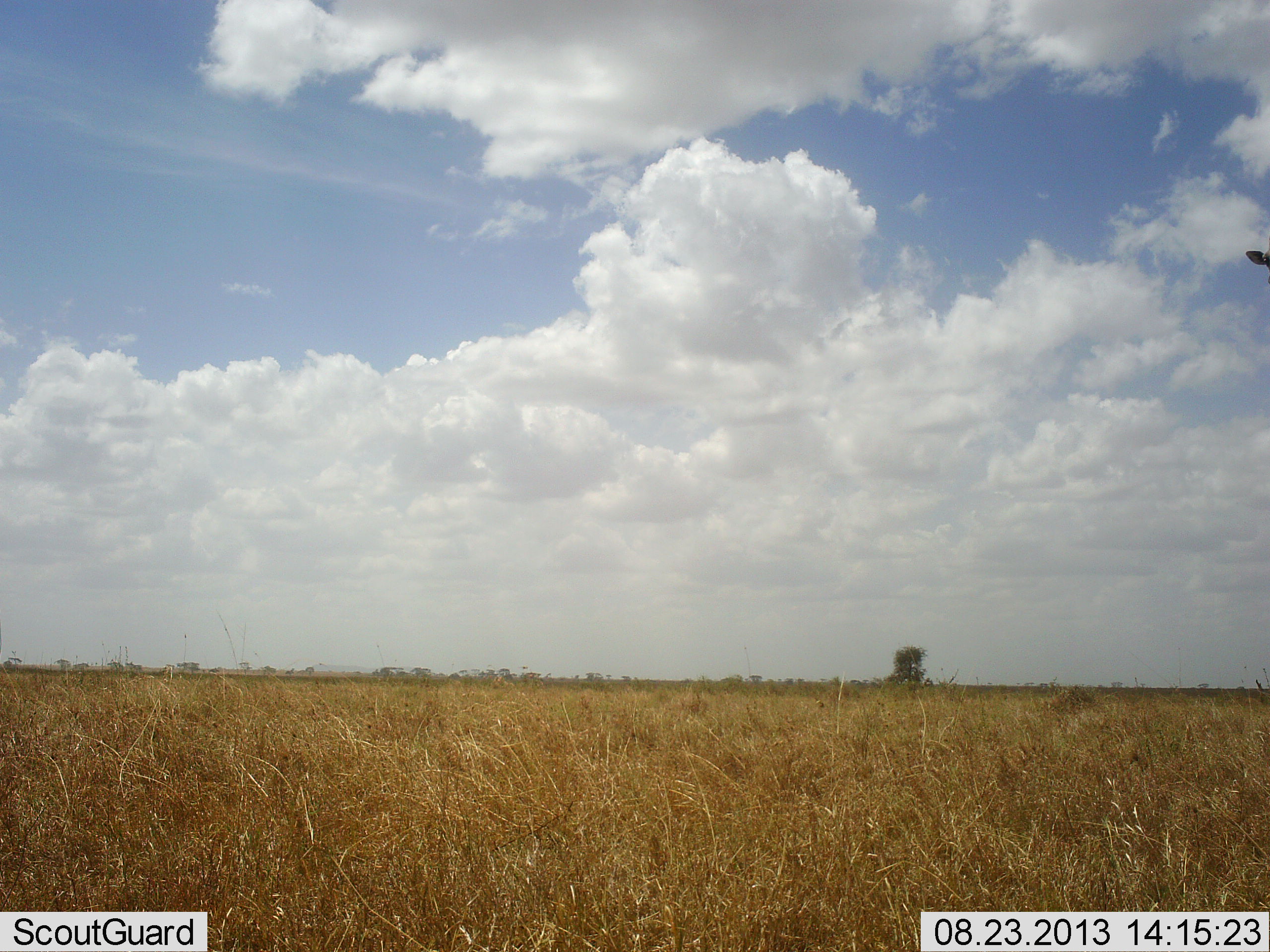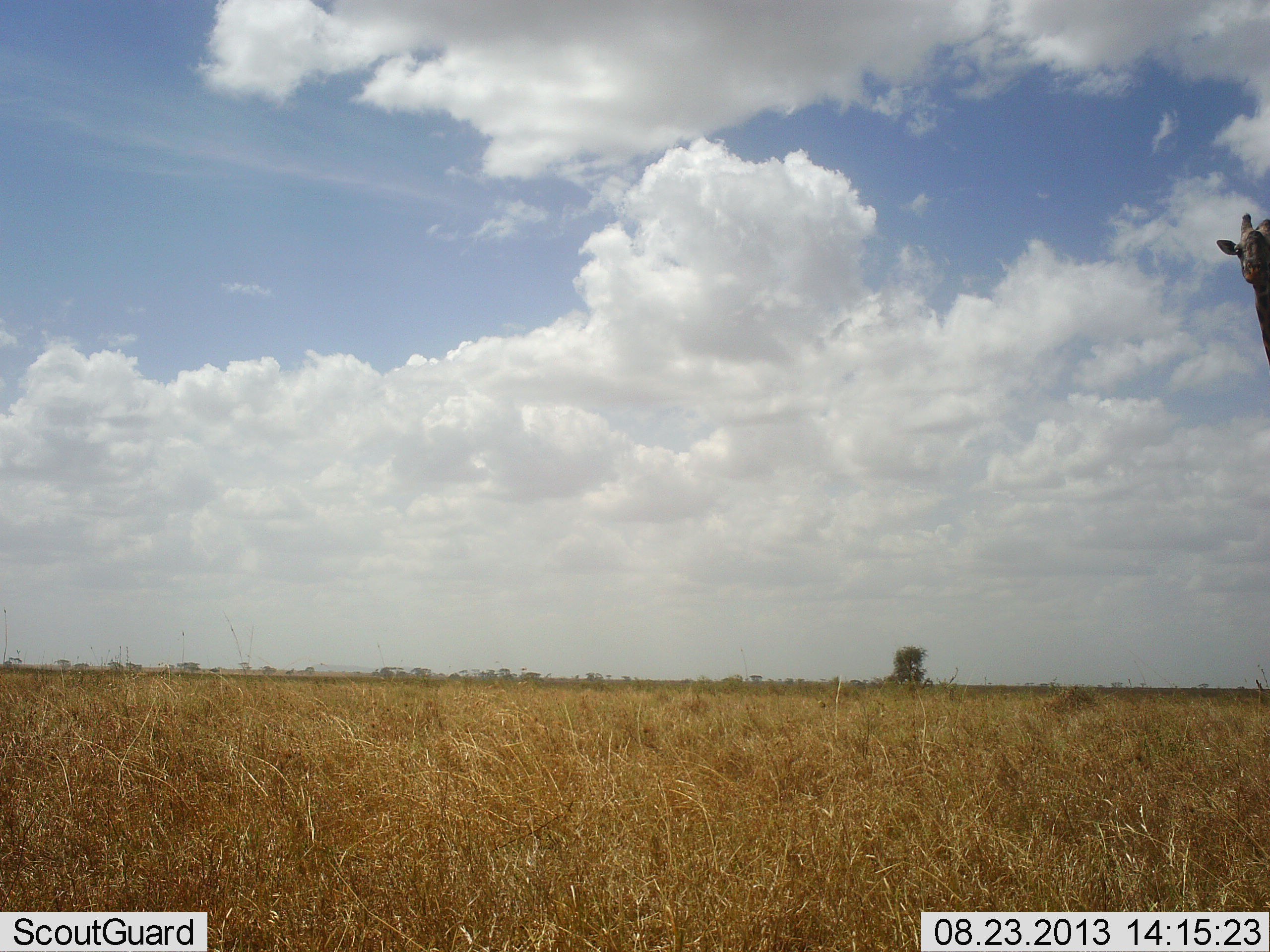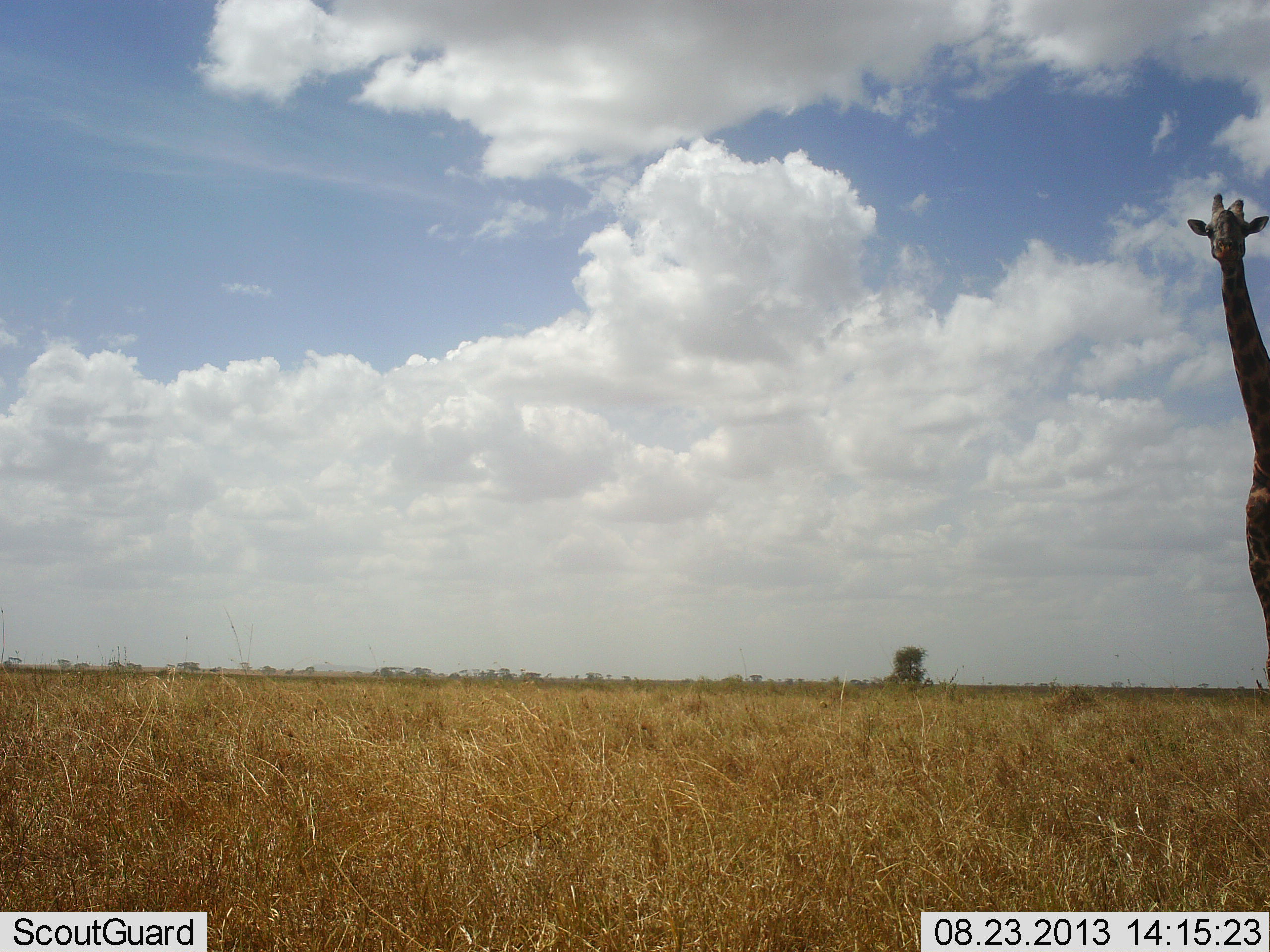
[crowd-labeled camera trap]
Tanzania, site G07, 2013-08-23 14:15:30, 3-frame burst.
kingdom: Animalia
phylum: Chordata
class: Mammalia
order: Artiodactyla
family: Giraffidae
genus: Giraffa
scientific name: Giraffa camelopardalis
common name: giraffe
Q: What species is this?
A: Giraffe (Giraffa camelopardalis).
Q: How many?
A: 1.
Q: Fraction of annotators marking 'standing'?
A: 19%.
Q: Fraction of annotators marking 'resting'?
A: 0%.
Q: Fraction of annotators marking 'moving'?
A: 81%.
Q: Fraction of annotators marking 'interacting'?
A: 0%.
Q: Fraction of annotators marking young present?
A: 0%.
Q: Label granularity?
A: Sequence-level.